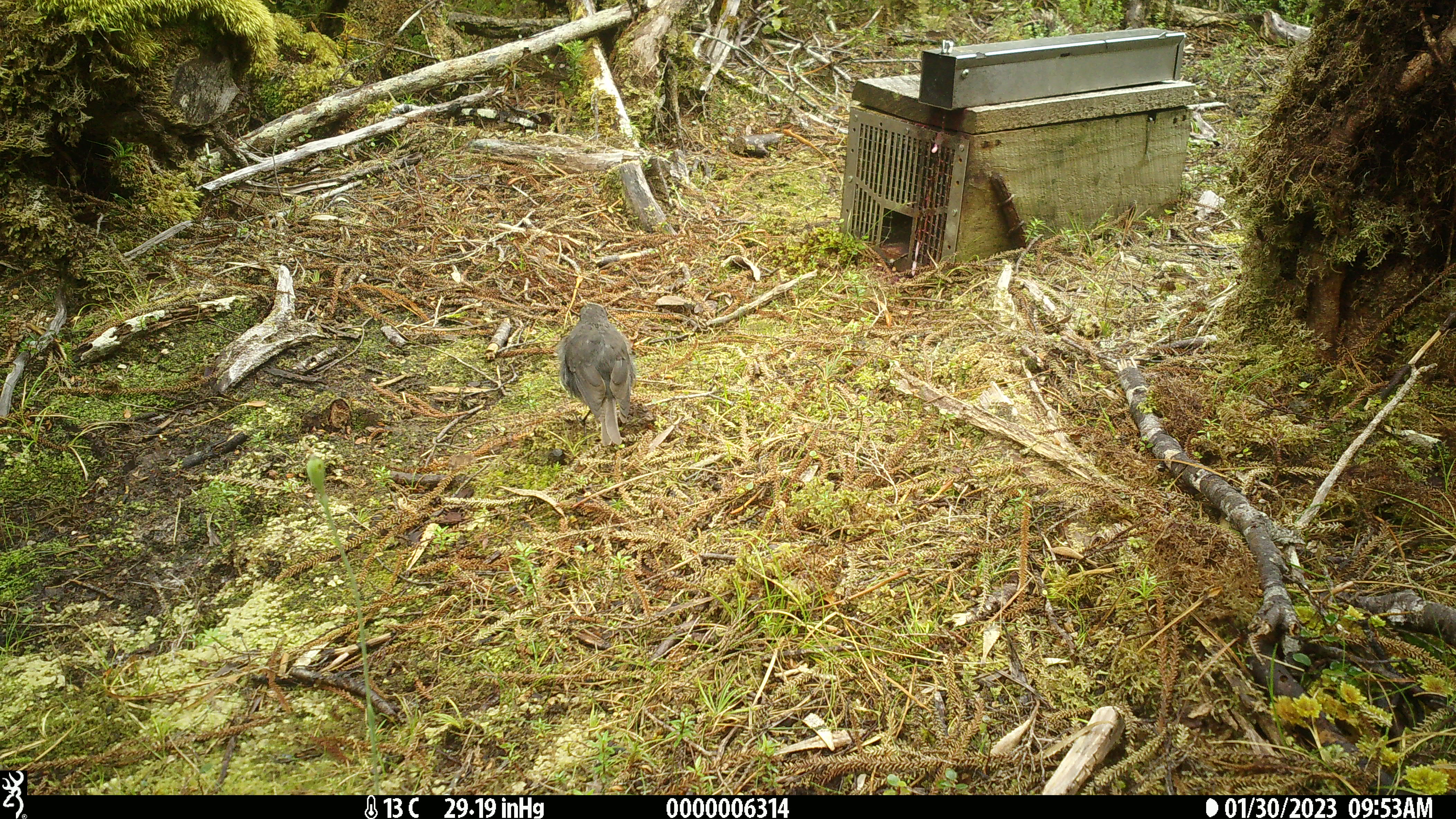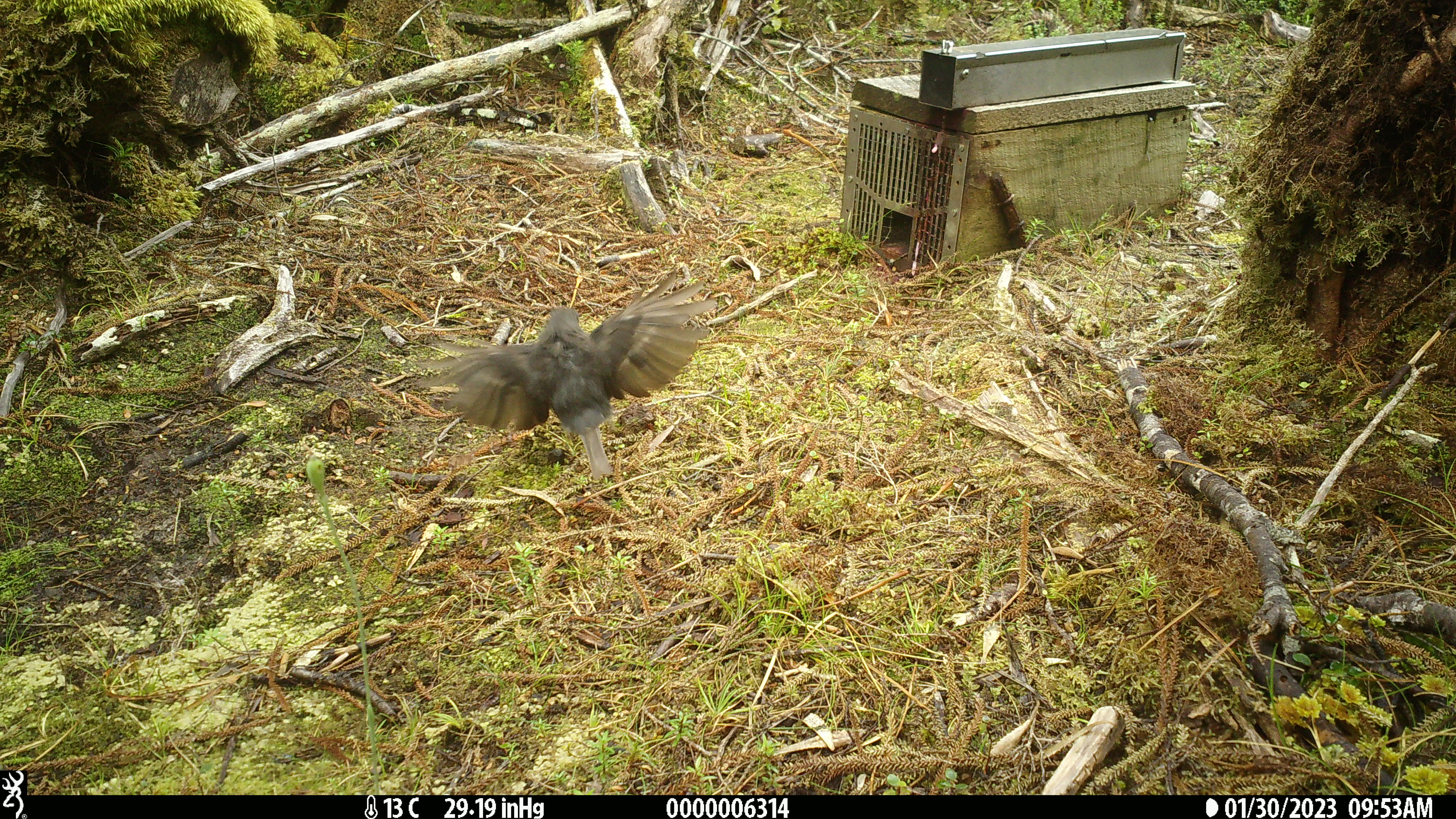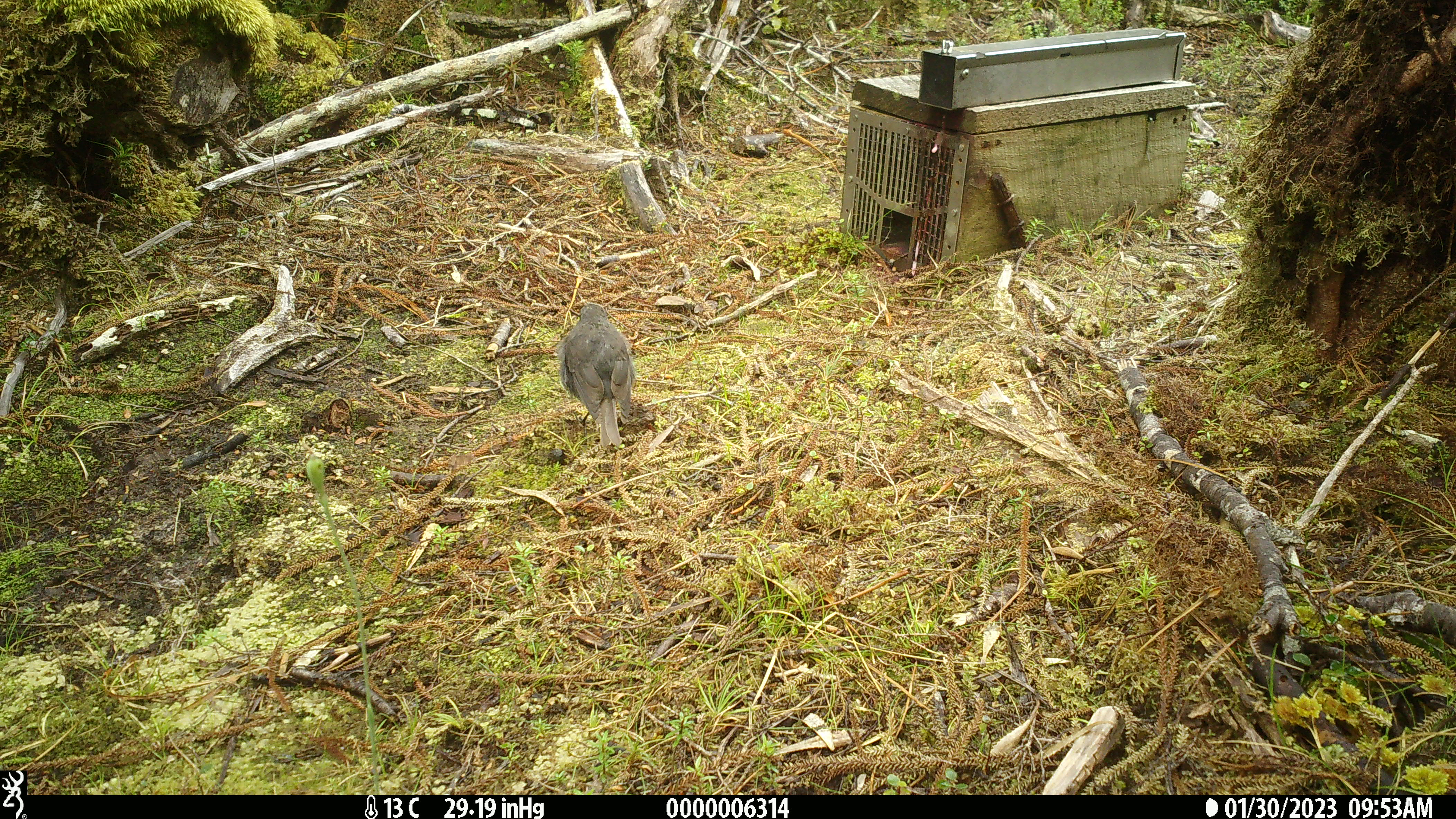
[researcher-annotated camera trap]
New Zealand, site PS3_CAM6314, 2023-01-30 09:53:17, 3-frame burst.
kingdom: Animalia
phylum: Chordata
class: Aves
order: Passeriformes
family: Petroicidae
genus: Petroica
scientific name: Petroica australis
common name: new zealand robin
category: robin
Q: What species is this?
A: Robin (new zealand robin) (Petroica australis).